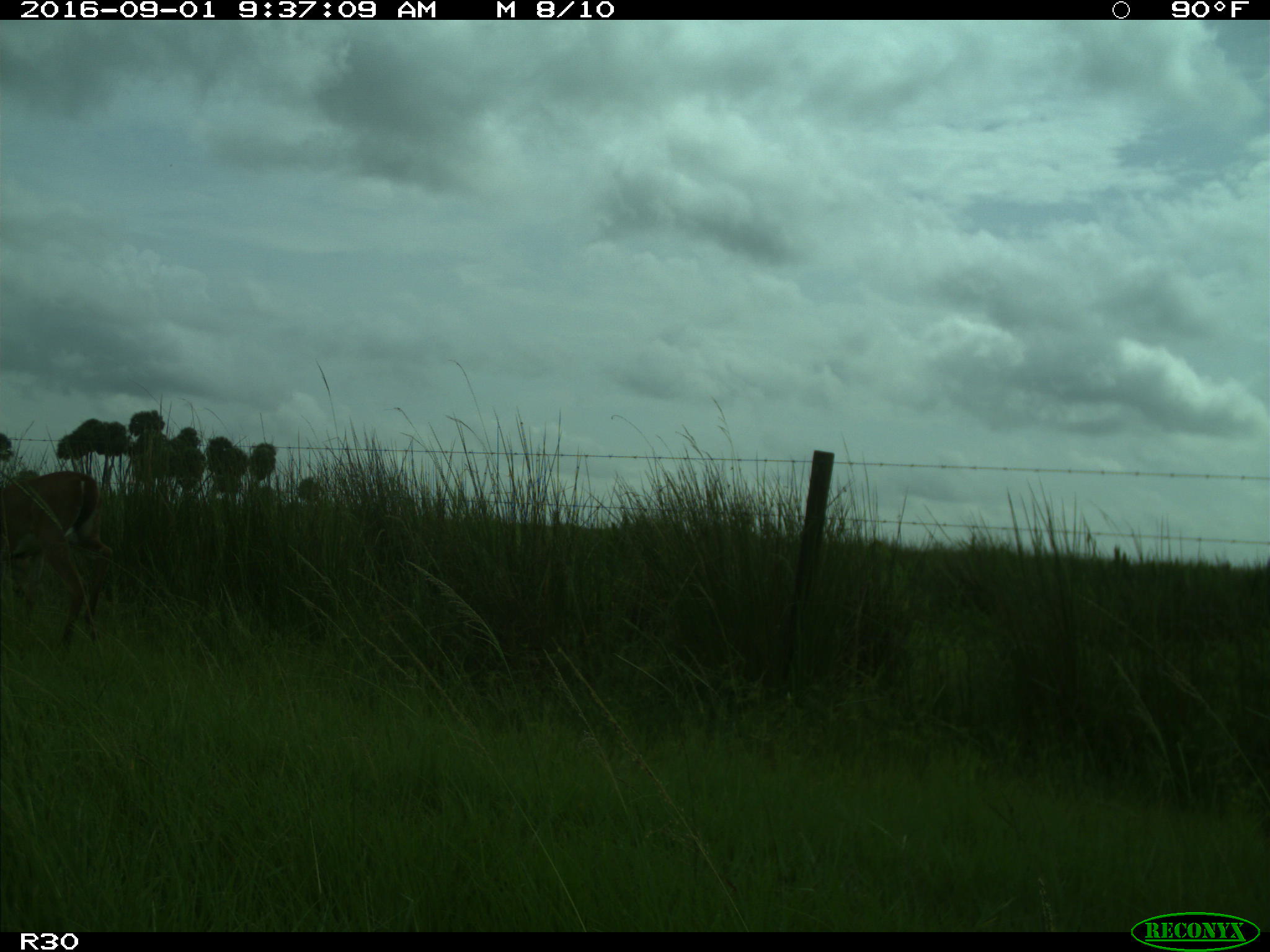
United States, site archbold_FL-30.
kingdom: Animalia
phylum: Chordata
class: Mammalia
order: Artiodactyla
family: Cervidae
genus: Odocoileus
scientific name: Odocoileus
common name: deer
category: unidentified deer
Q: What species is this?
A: Unidentified deer (deer) (Odocoileus).